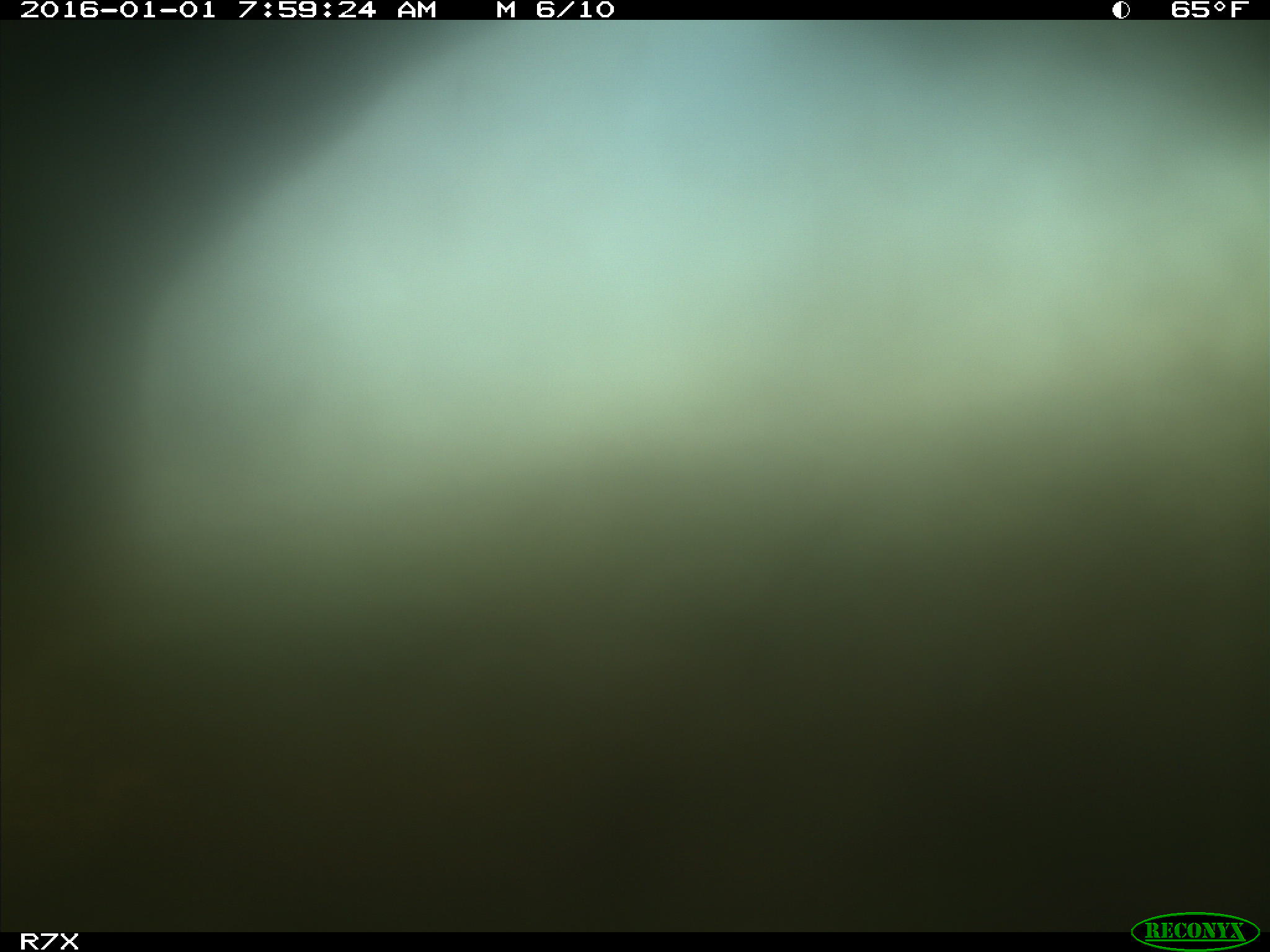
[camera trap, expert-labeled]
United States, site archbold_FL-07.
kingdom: Animalia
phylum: Chordata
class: Mammalia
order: Artiodactyla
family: Bovidae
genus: Bos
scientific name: Bos taurus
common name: domestic cow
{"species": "Bos taurus (domestic cow)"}